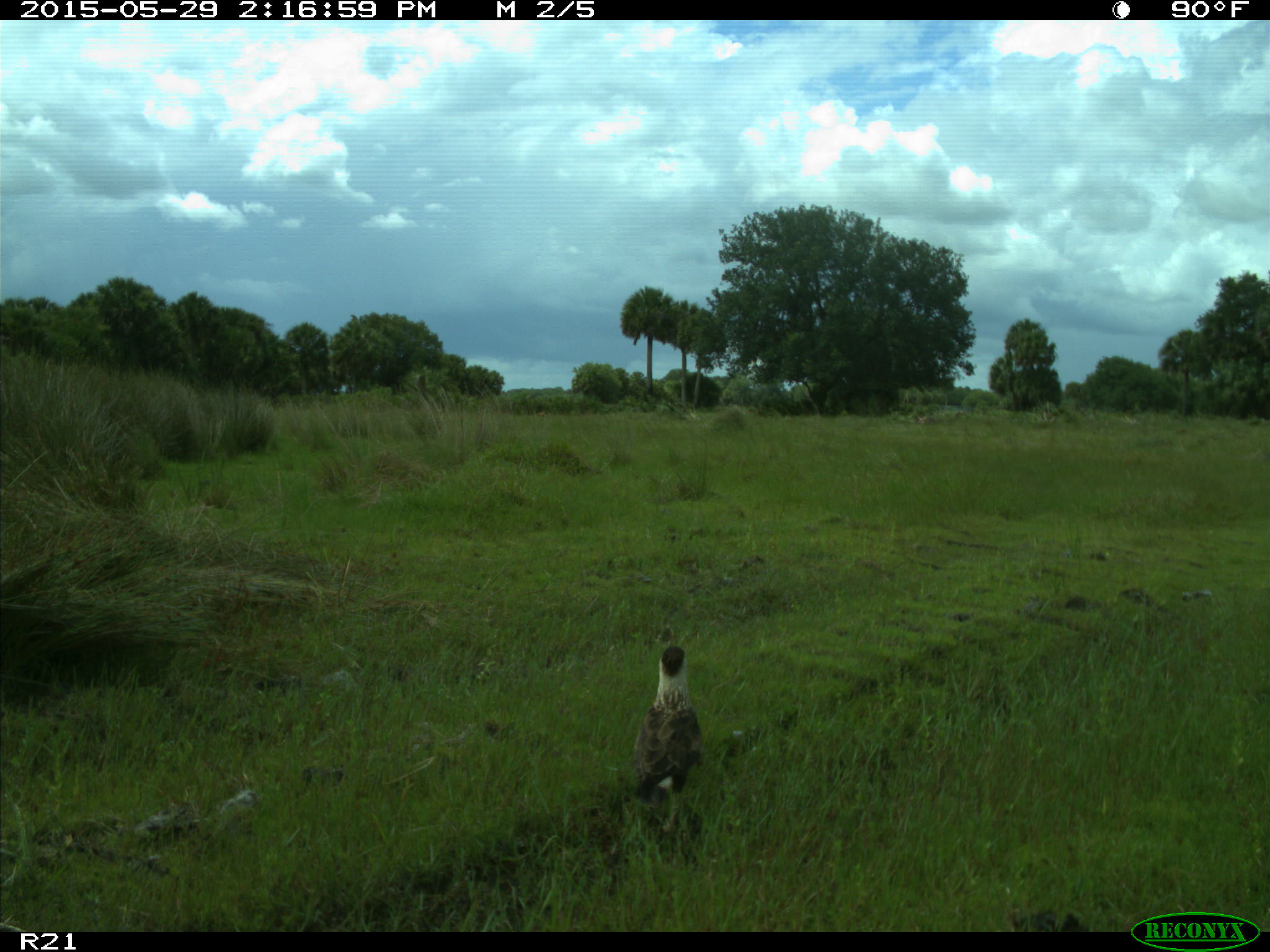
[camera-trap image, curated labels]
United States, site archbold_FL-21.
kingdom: Animalia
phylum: Chordata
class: Aves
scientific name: Aves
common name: birds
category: unidentified bird